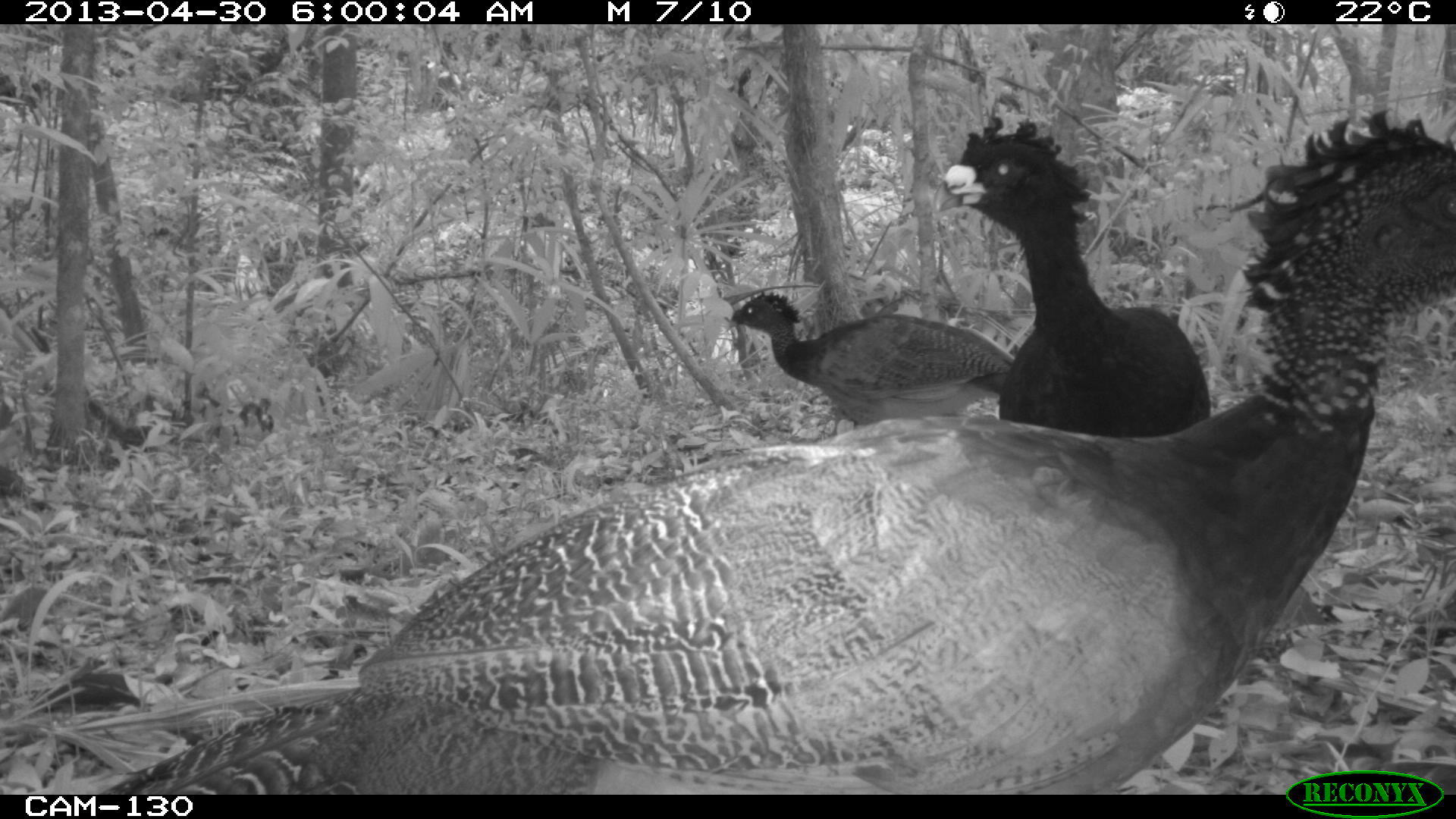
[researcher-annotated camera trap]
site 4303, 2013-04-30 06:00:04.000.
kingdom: Animalia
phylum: Chordata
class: Aves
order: Galliformes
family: Cracidae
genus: Crax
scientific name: Crax rubra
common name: great curassow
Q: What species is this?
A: Crax rubra (great curassow).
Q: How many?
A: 3.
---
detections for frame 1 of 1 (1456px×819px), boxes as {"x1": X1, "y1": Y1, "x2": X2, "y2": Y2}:
crax rubra: {"x1": 98, "y1": 102, "x2": 1456, "y2": 819}; {"x1": 933, "y1": 116, "x2": 1210, "y2": 438}; {"x1": 726, "y1": 292, "x2": 1015, "y2": 426}